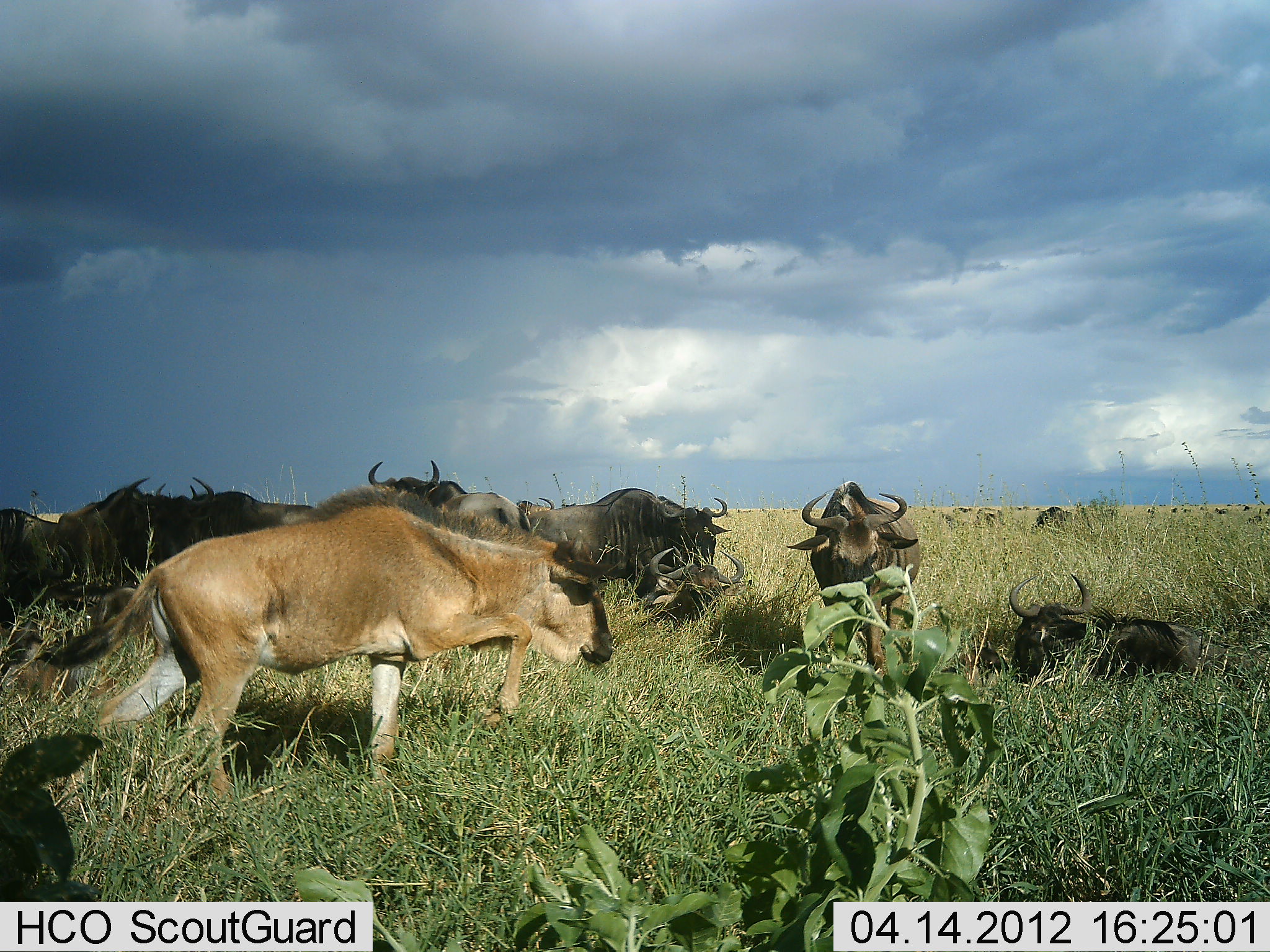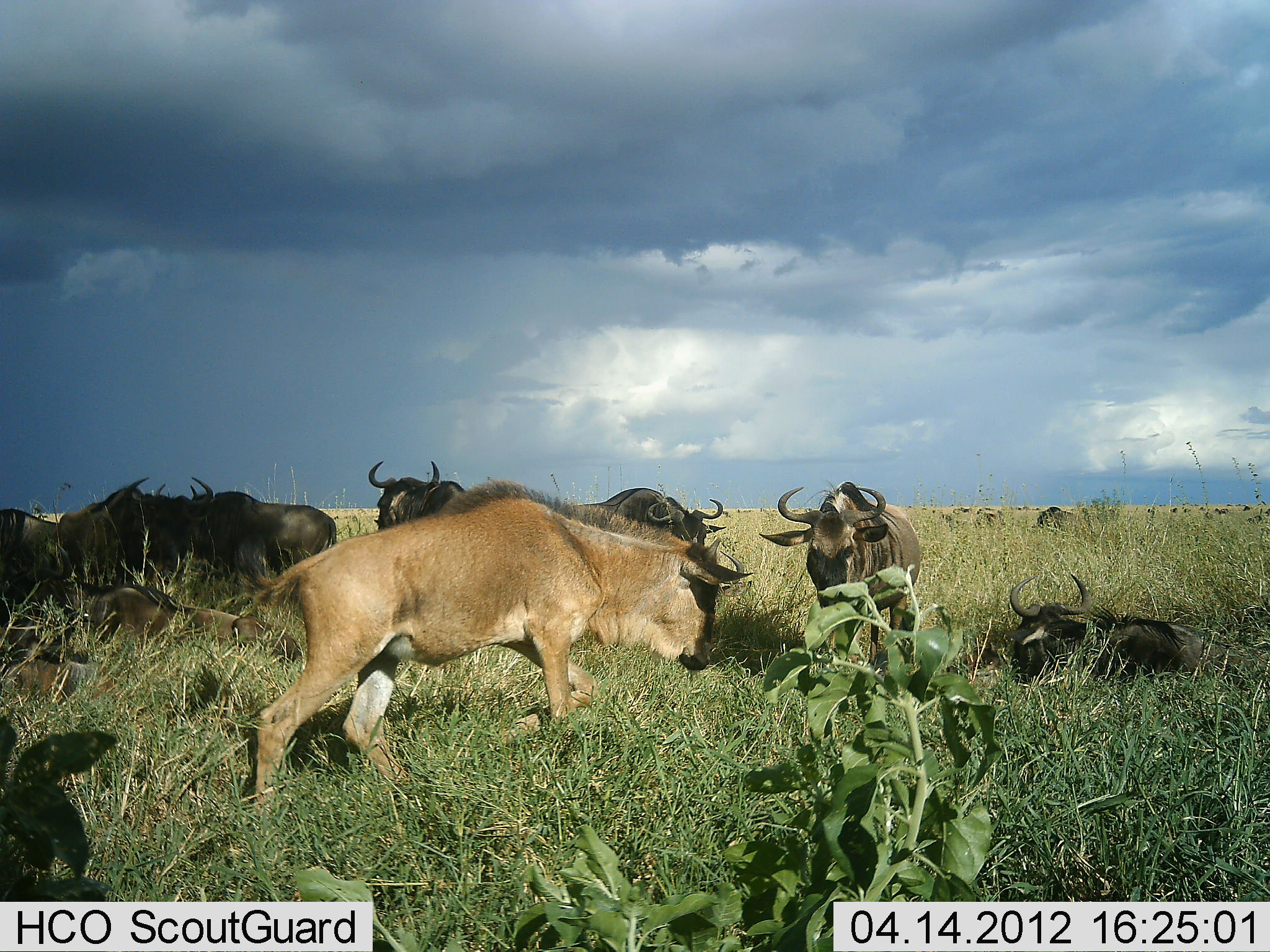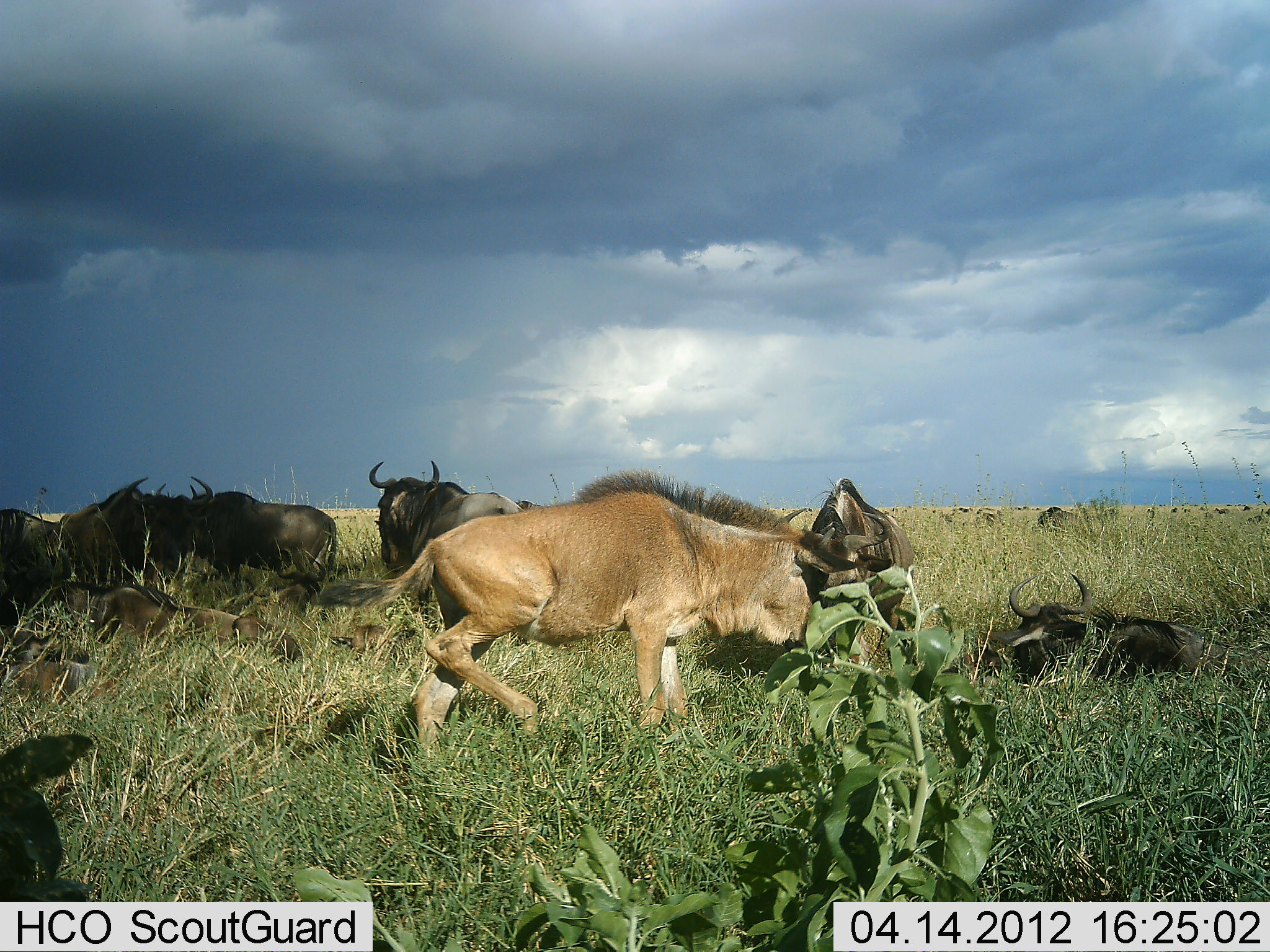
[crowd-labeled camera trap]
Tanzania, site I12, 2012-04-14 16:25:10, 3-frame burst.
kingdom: Animalia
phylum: Chordata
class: Mammalia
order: Artiodactyla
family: Bovidae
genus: Connochaetes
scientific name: Connochaetes taurinus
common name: blue wildebeest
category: wildebeest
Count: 11-50.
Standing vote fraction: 79%.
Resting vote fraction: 86%.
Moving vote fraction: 71%.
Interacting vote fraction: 14%.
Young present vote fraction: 50%.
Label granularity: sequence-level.